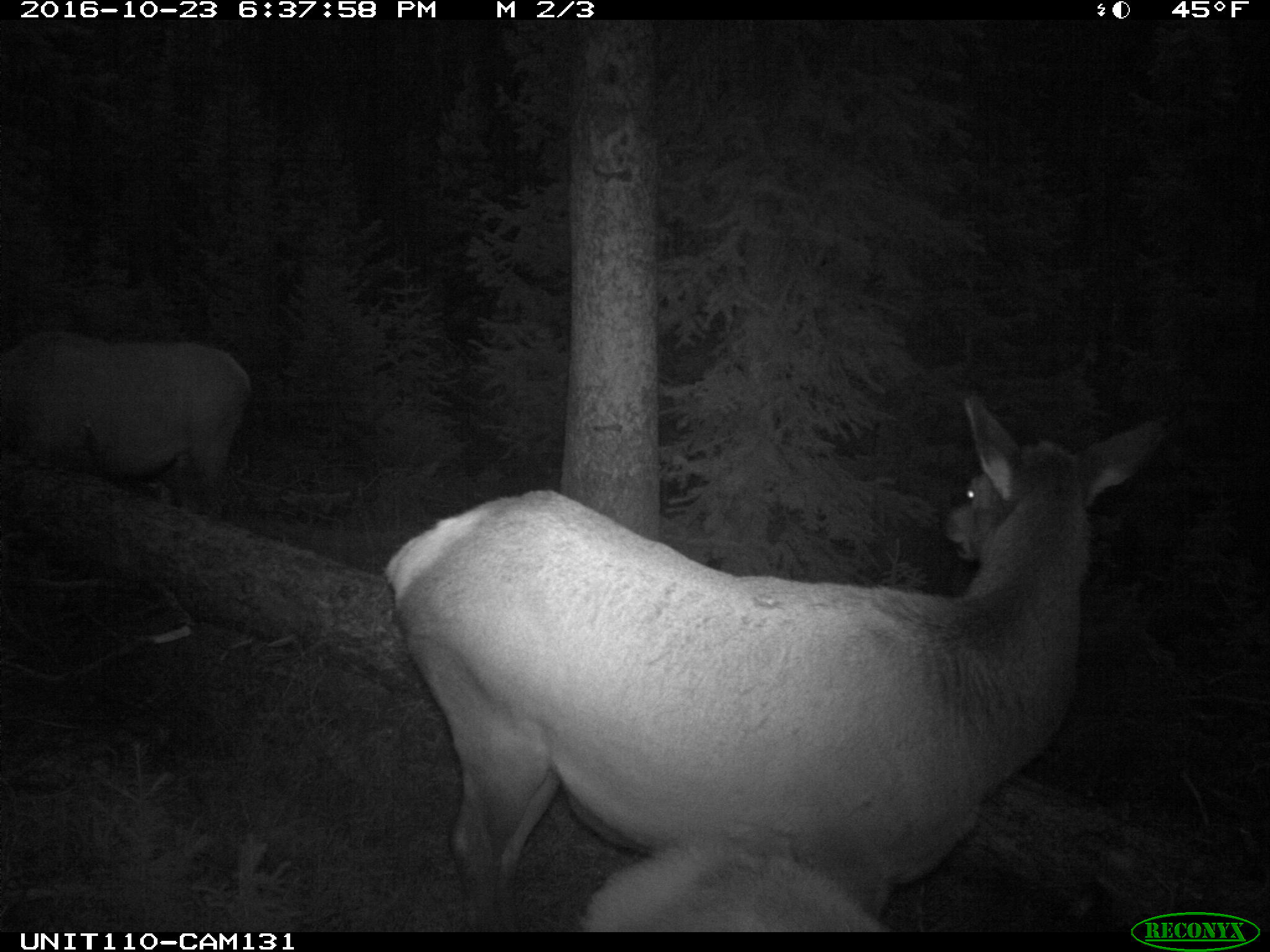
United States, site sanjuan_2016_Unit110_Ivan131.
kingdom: Animalia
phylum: Chordata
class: Mammalia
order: Artiodactyla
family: Cervidae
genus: Cervus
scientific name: Cervus elaphus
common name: red deer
Cervus elaphus (red deer).